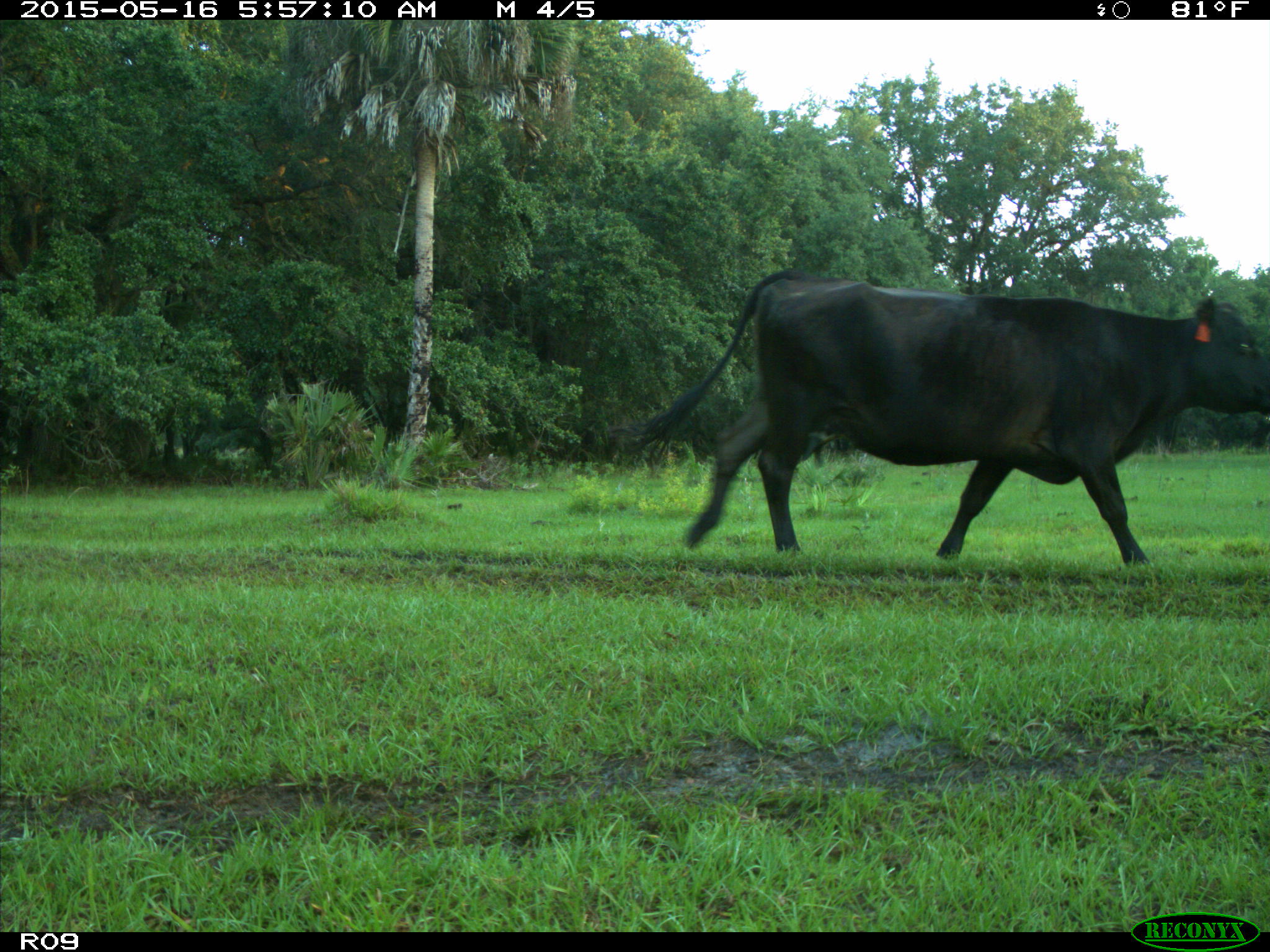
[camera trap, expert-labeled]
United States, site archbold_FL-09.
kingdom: Animalia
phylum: Chordata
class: Mammalia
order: Artiodactyla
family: Bovidae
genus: Bos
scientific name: Bos taurus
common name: domestic cow